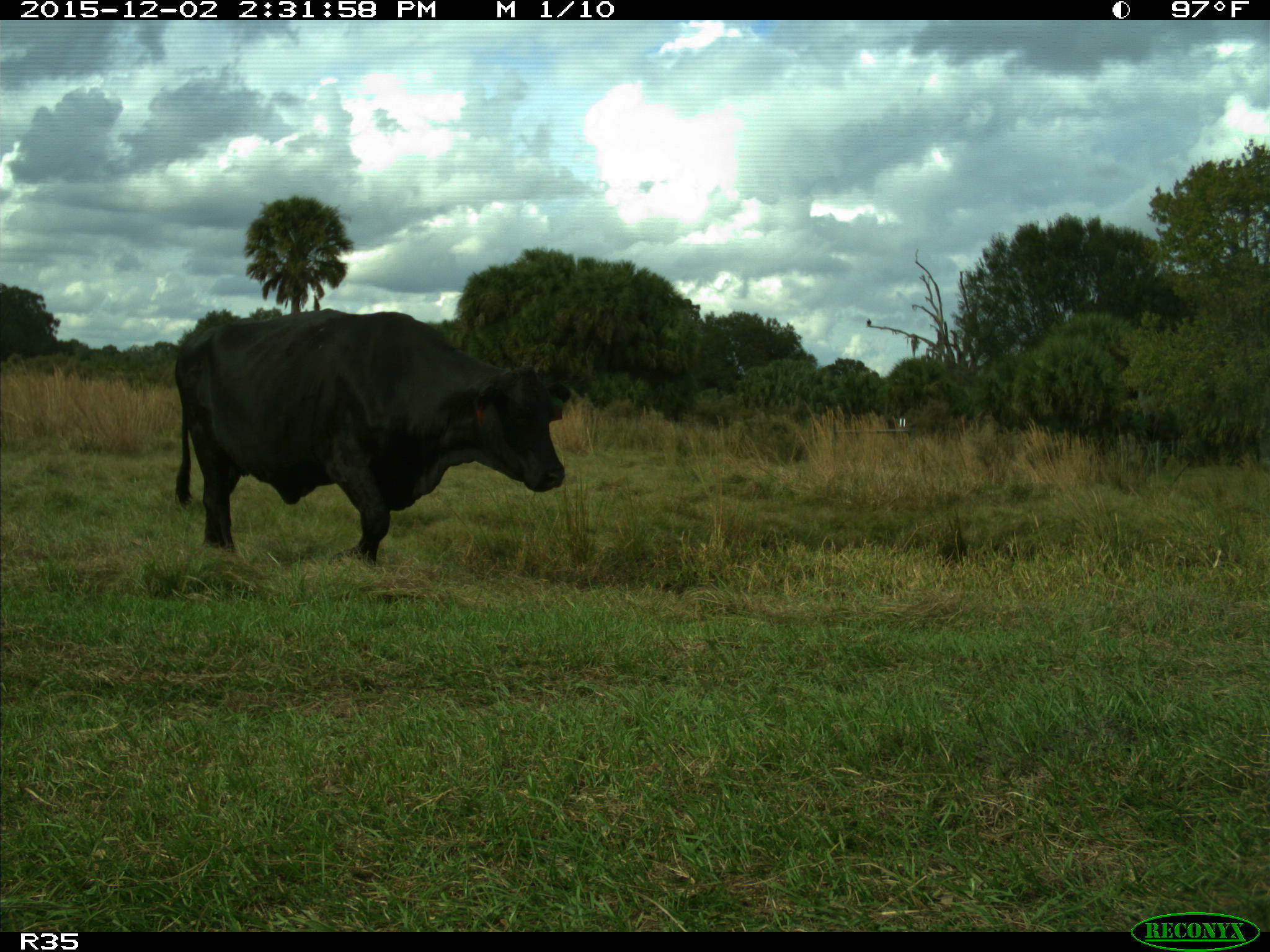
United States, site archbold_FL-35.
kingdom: Animalia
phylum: Chordata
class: Mammalia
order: Artiodactyla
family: Bovidae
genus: Bos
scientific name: Bos taurus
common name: domestic cow